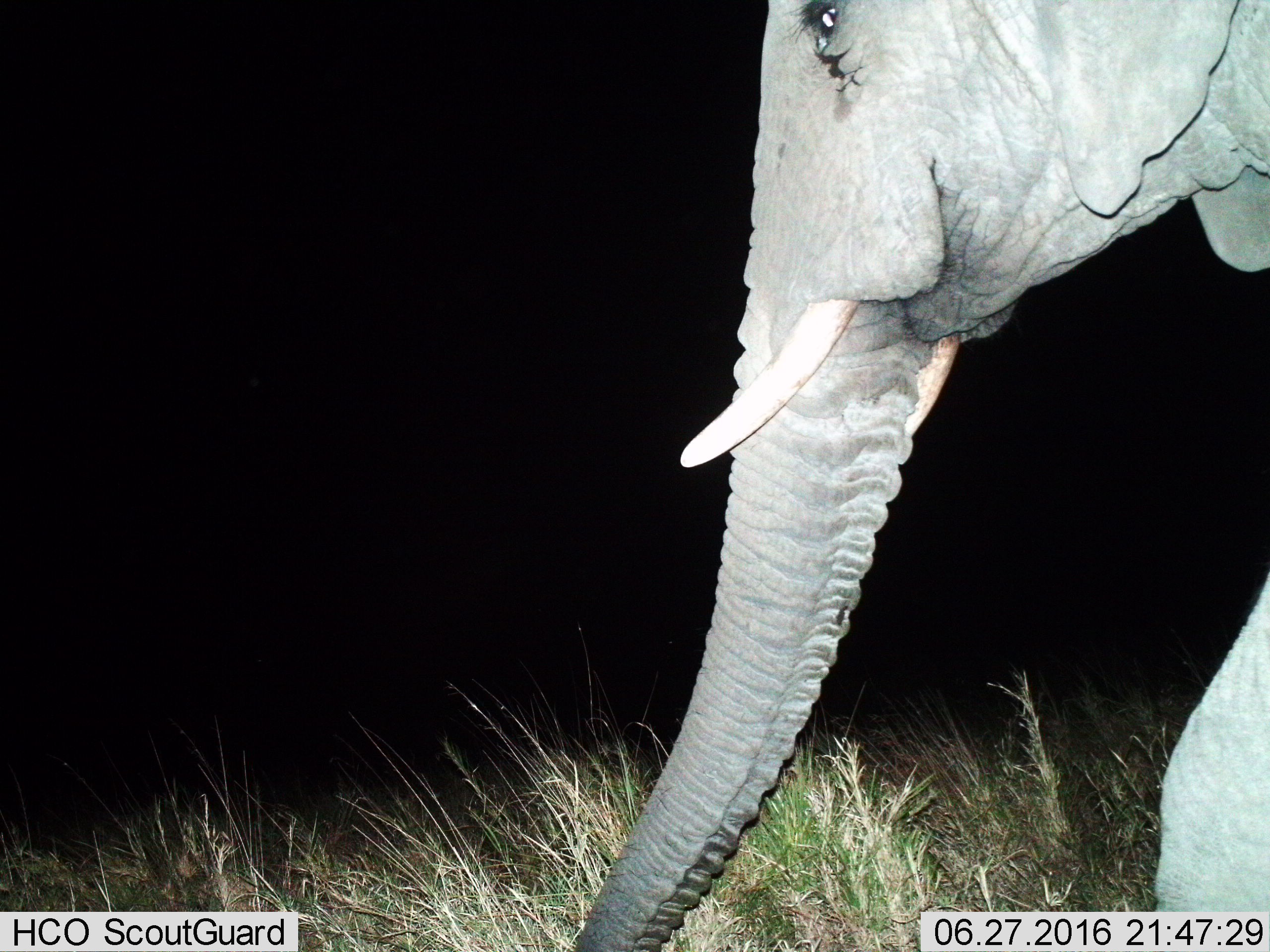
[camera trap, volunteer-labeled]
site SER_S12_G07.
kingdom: Animalia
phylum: Chordata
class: Mammalia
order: Proboscidea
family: Elephantidae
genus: Loxodonta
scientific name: Loxodonta africana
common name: african bush elephant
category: elephant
Elephant (african bush elephant) (Loxodonta africana), count 1. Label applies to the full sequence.